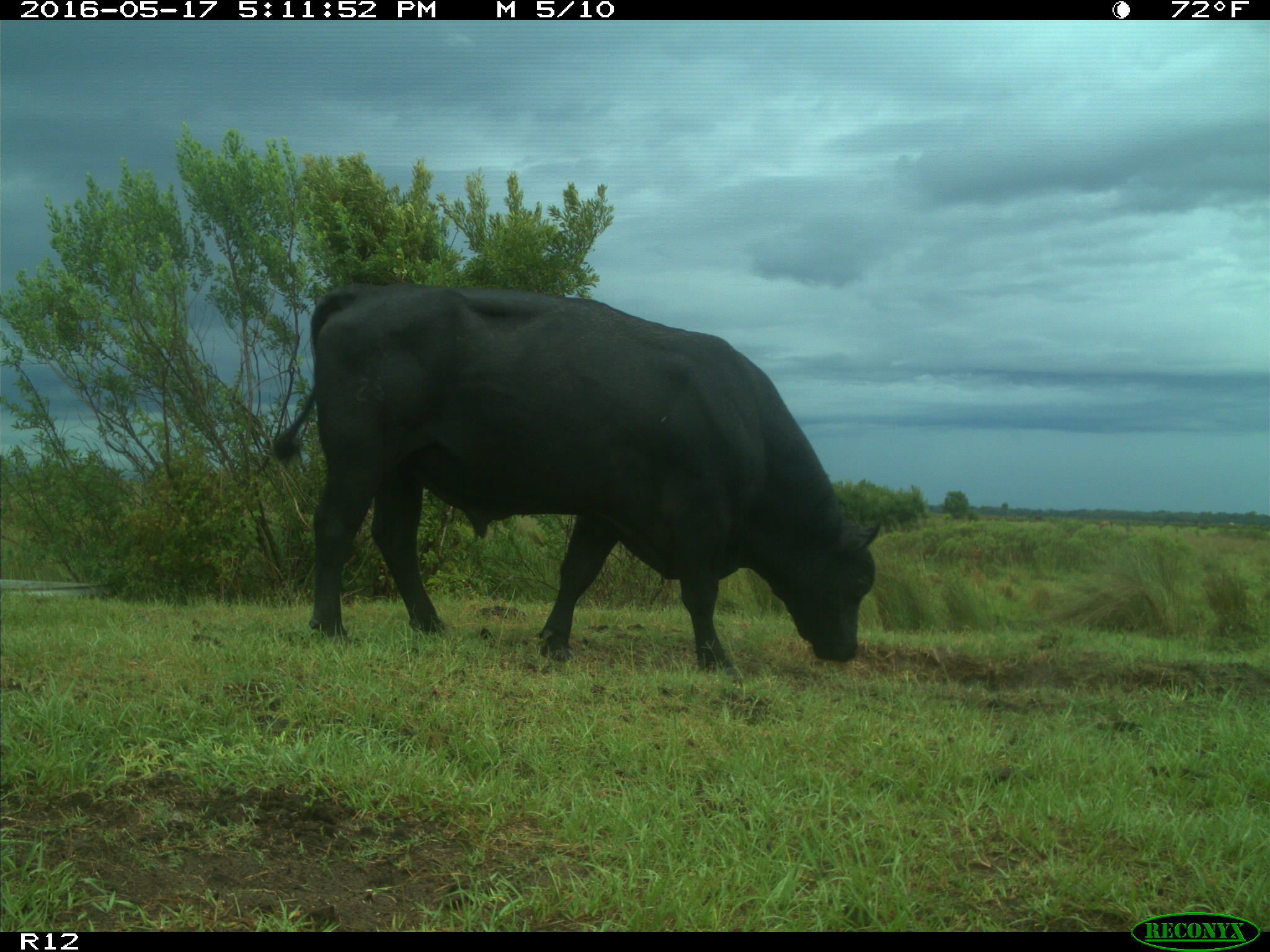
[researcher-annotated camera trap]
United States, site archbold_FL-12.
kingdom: Animalia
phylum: Chordata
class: Mammalia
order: Artiodactyla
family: Bovidae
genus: Bos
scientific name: Bos taurus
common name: domestic cow